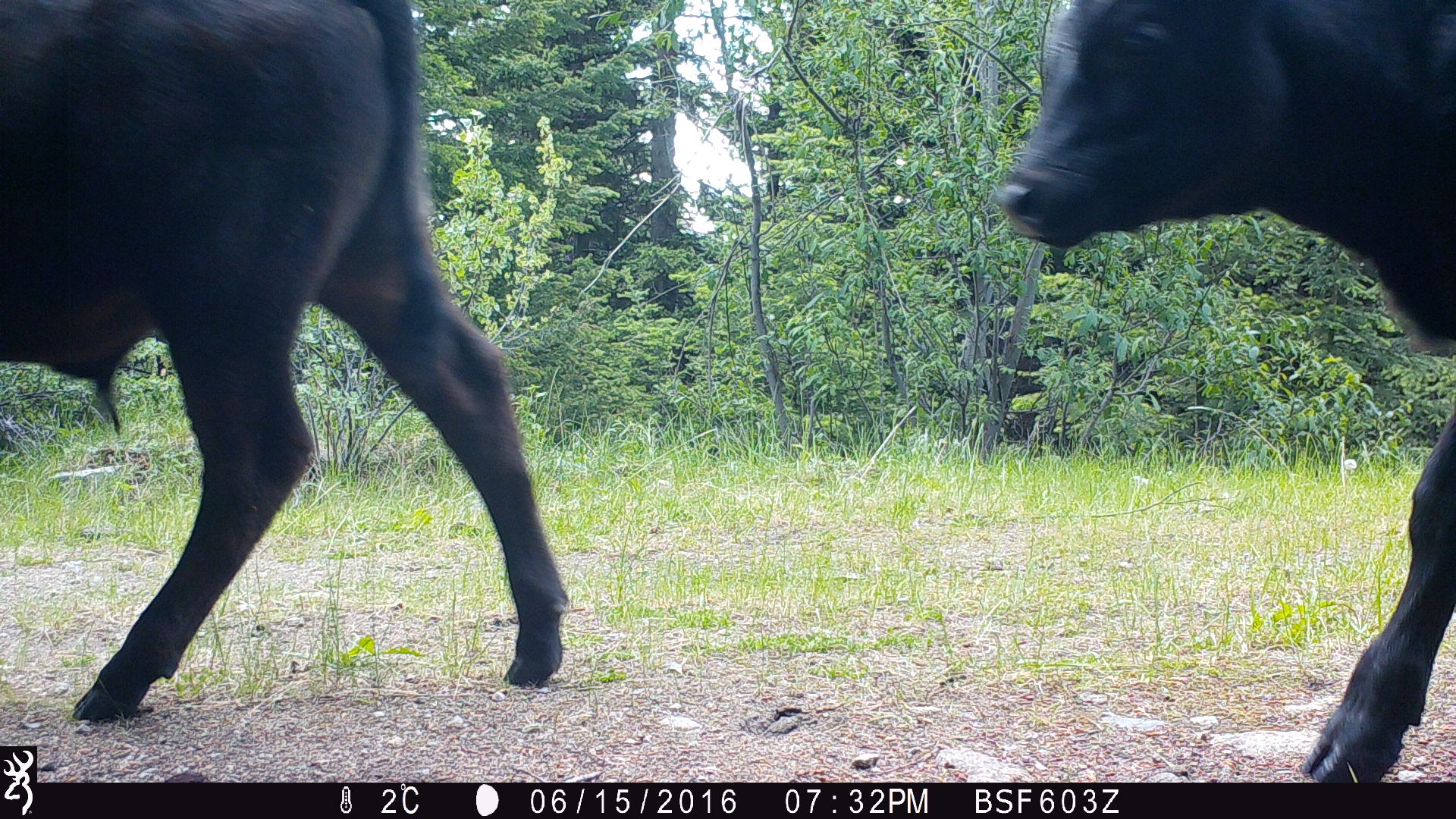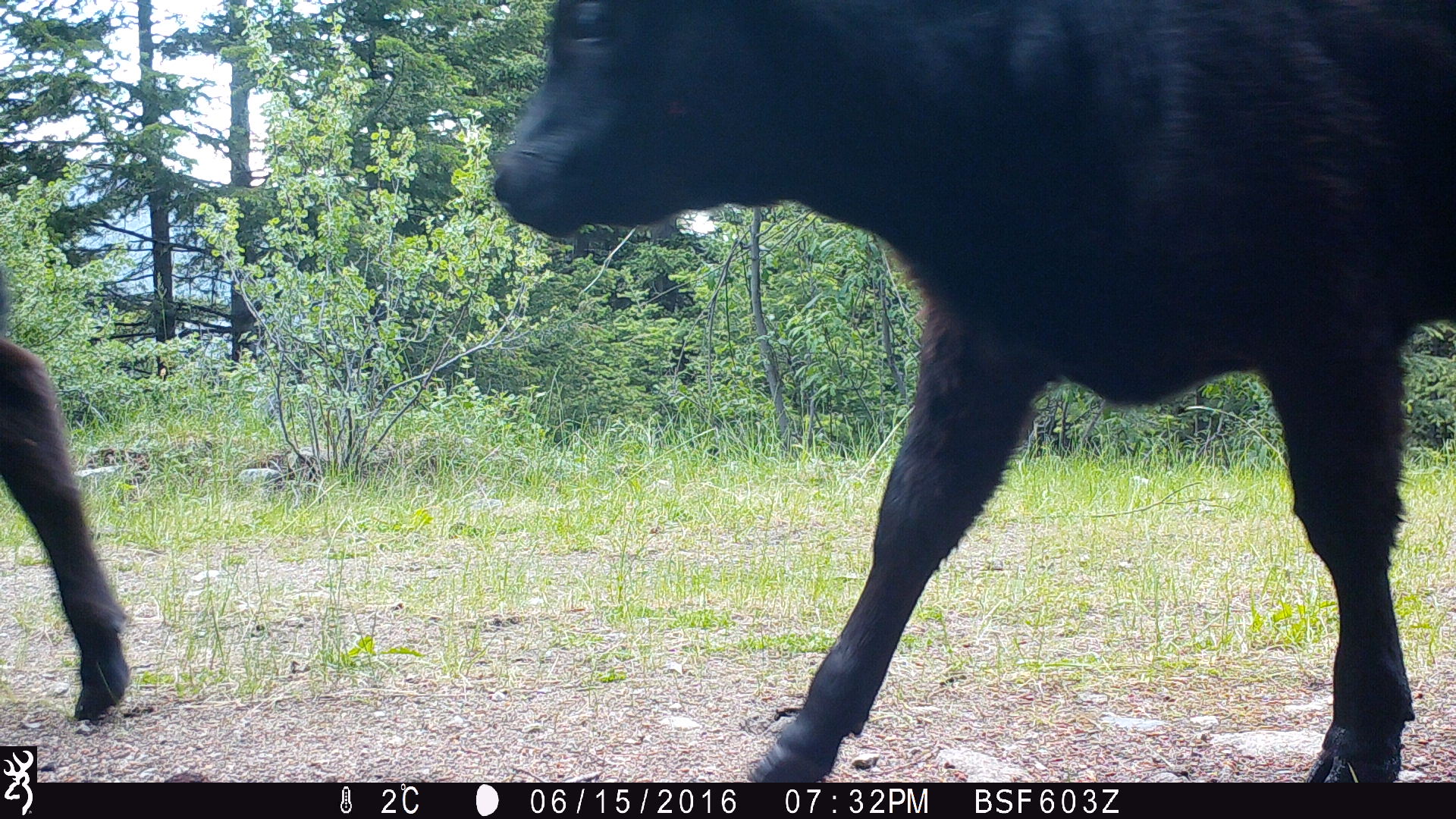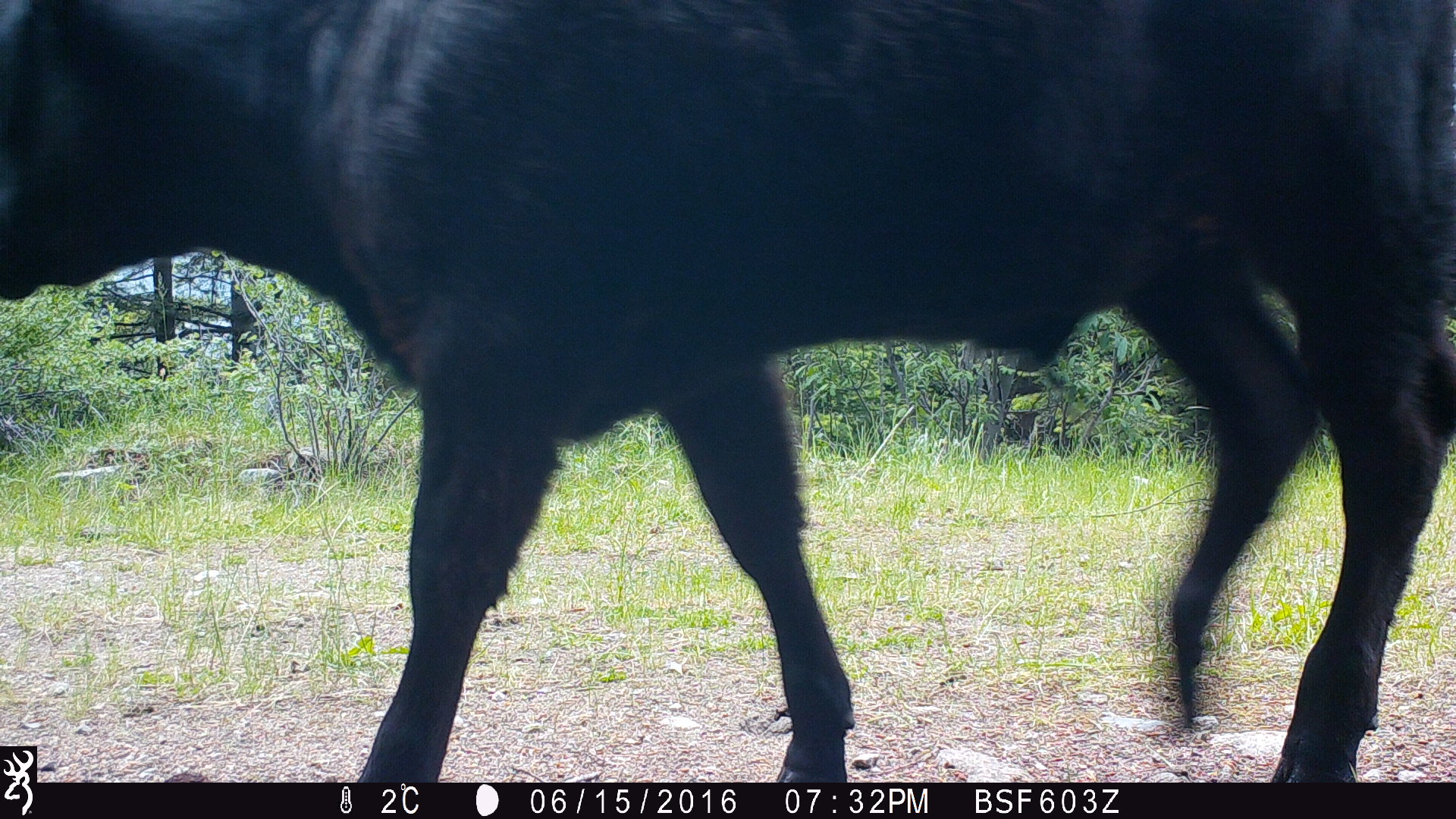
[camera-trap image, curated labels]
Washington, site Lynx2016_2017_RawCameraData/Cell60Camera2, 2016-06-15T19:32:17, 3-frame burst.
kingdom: Animalia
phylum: Chordata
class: Mammalia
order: Artiodactyla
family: Bovidae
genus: Bos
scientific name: Bos taurus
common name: domestic cattle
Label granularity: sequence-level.